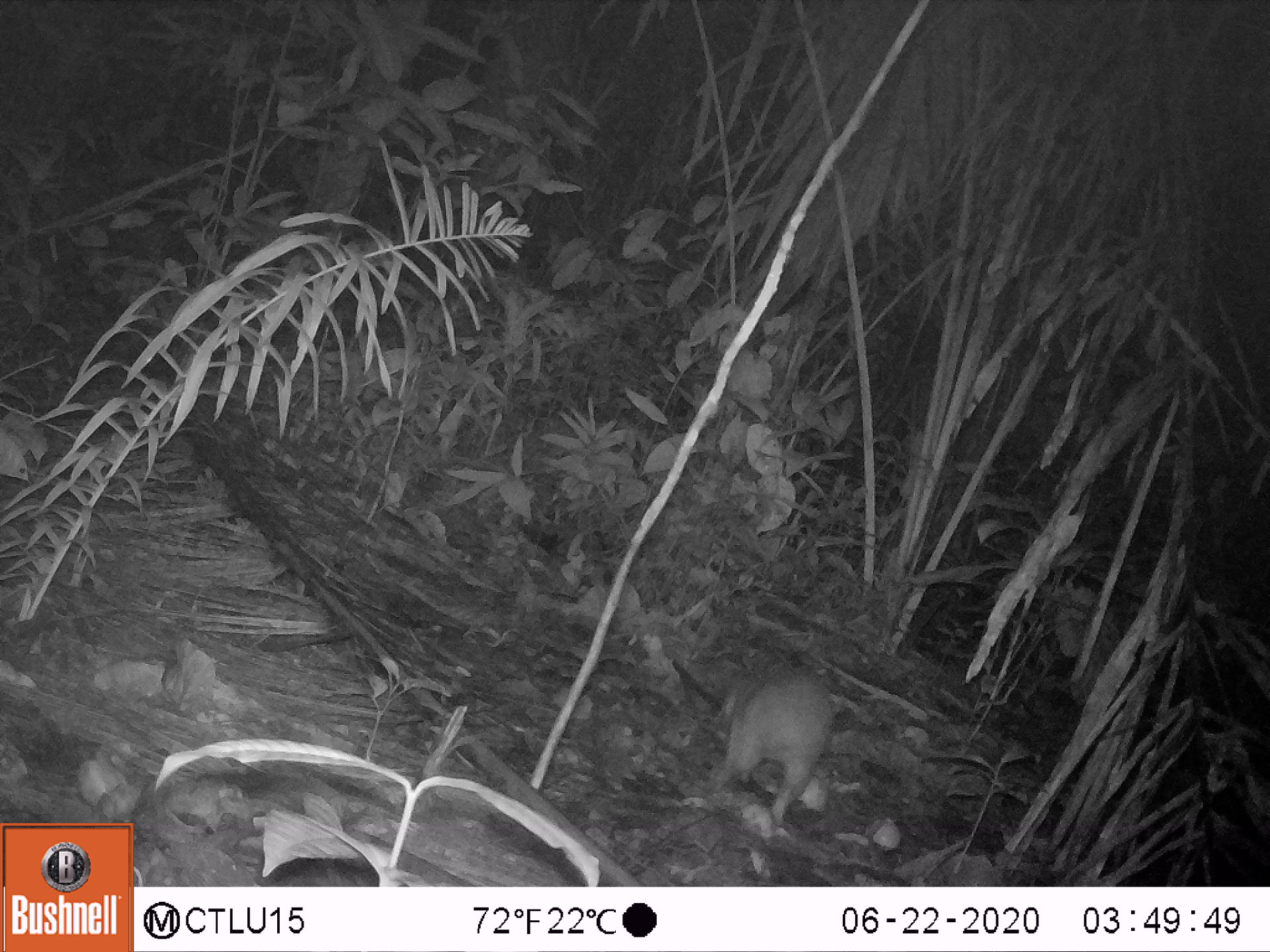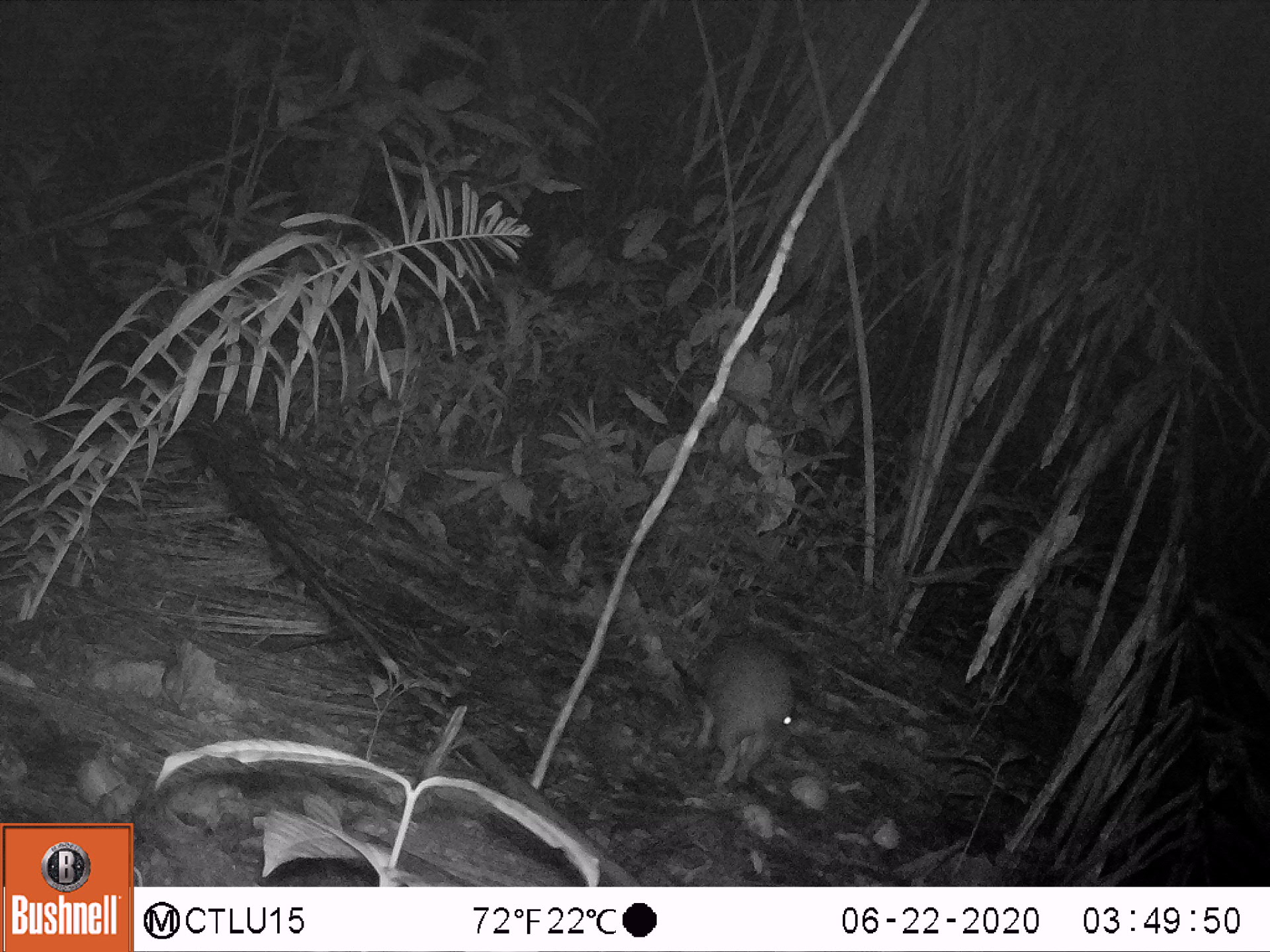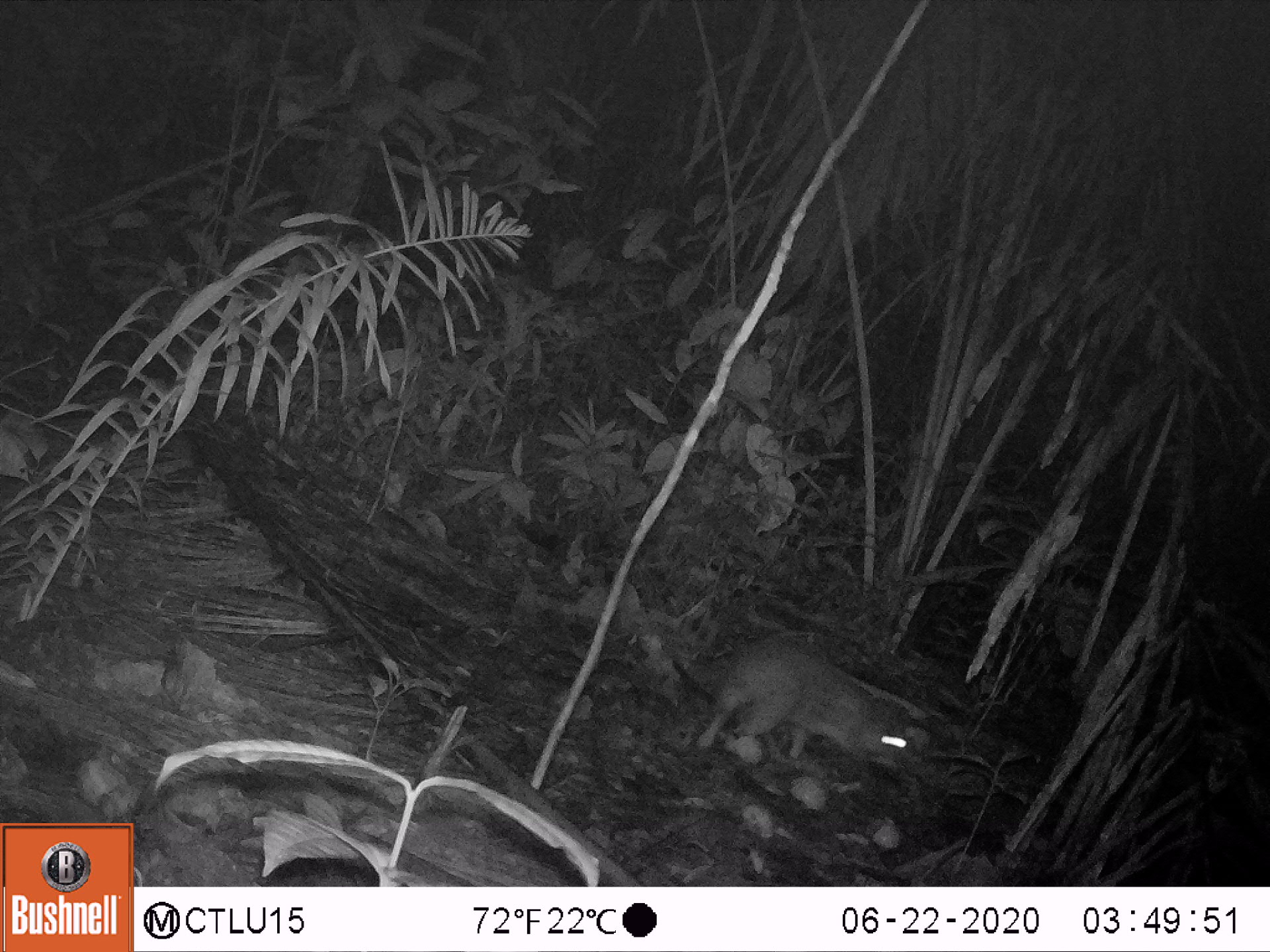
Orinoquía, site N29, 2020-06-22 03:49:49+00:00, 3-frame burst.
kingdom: Animalia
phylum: Chordata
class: Mammalia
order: Rodentia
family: Cuniculidae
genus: Cuniculus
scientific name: Cuniculus paca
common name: spotted paca